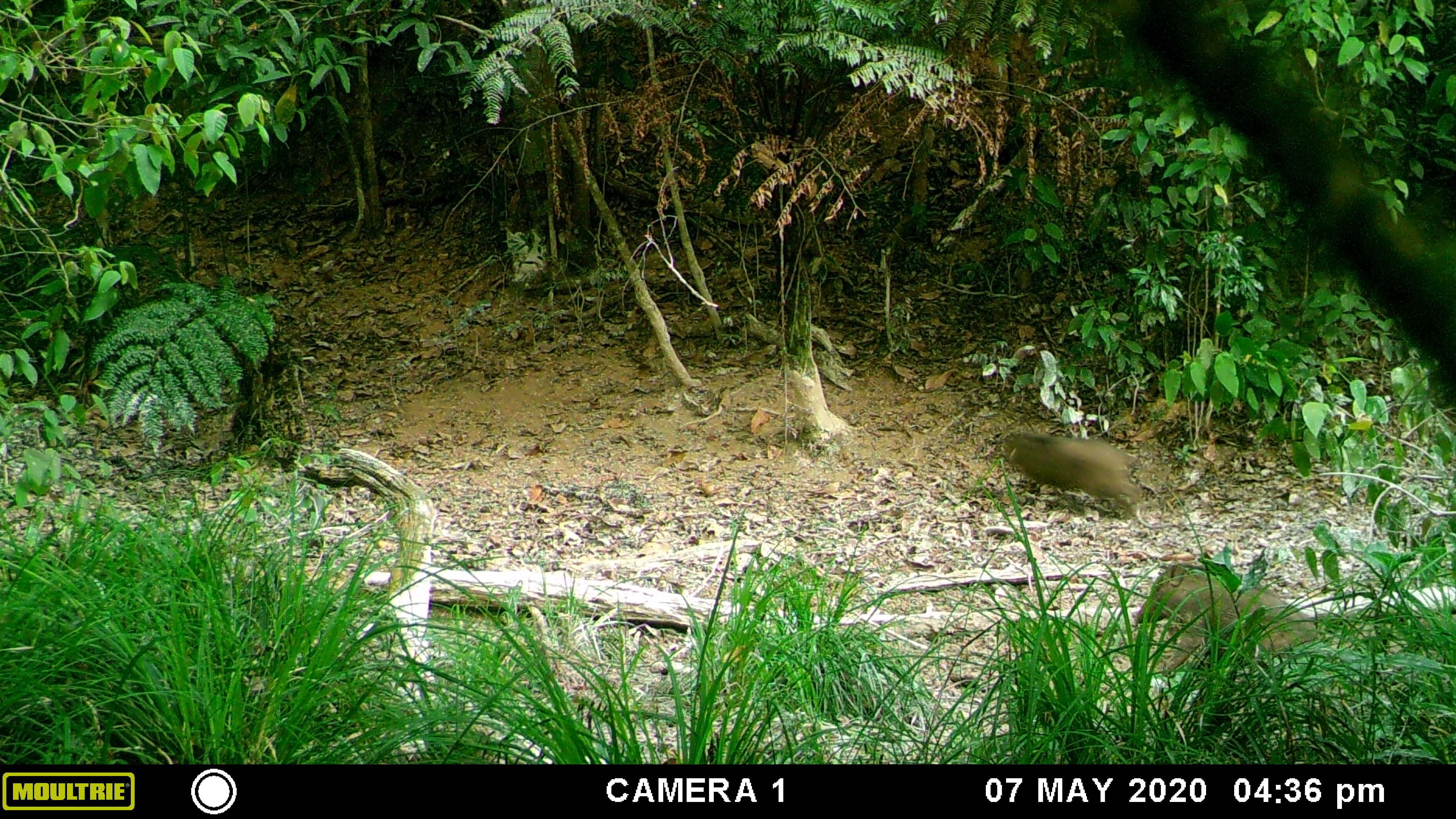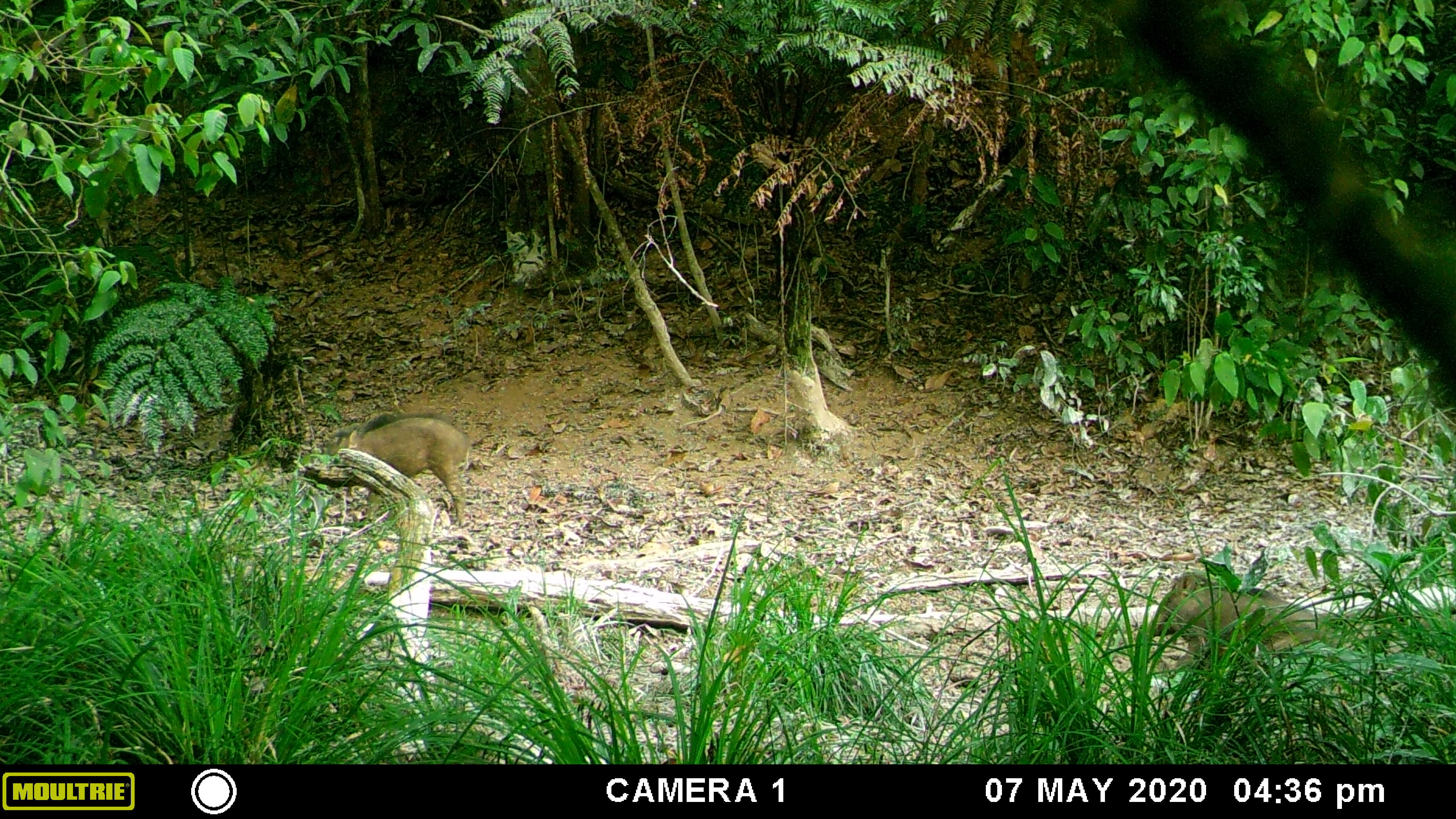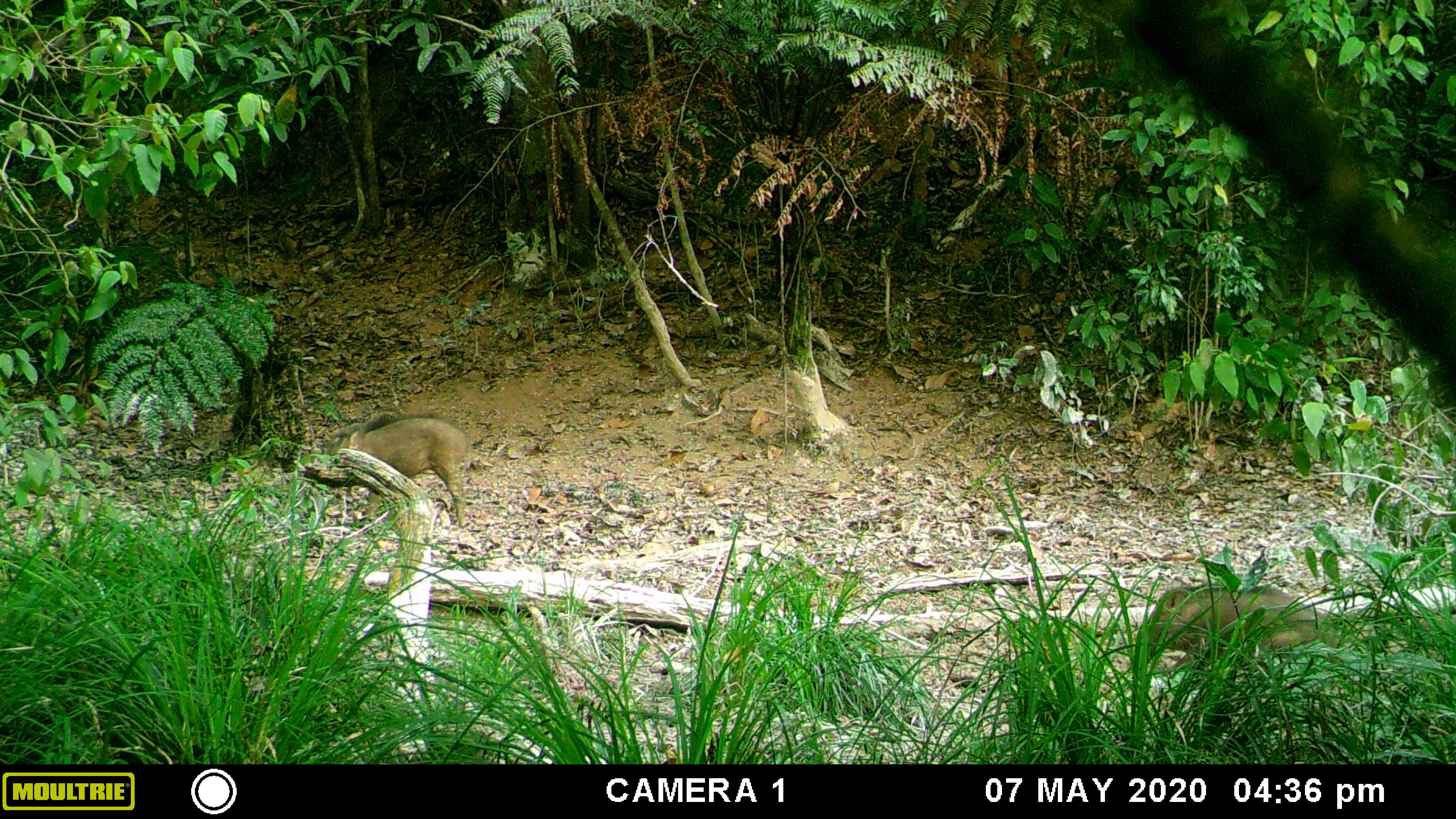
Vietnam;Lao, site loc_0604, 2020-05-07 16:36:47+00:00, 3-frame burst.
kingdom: Animalia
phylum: Chordata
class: Mammalia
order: Artiodactyla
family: Suidae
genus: Sus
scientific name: Sus scrofa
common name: eurasian wild pig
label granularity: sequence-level